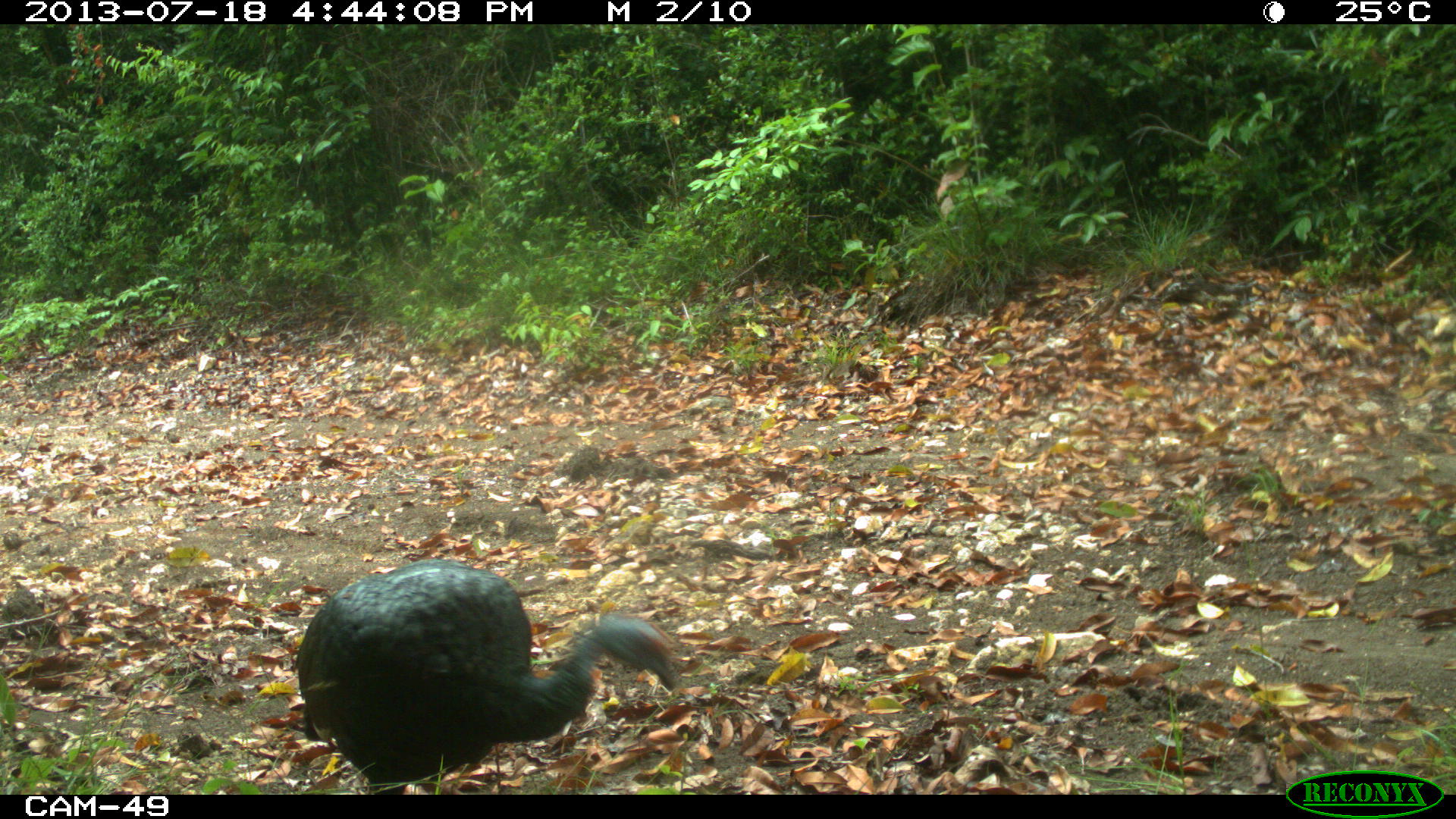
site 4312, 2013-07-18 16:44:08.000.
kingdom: Animalia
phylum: Chordata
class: Aves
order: Galliformes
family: Phasianidae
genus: Meleagris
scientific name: Meleagris ocellata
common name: ocellated turkey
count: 1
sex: male